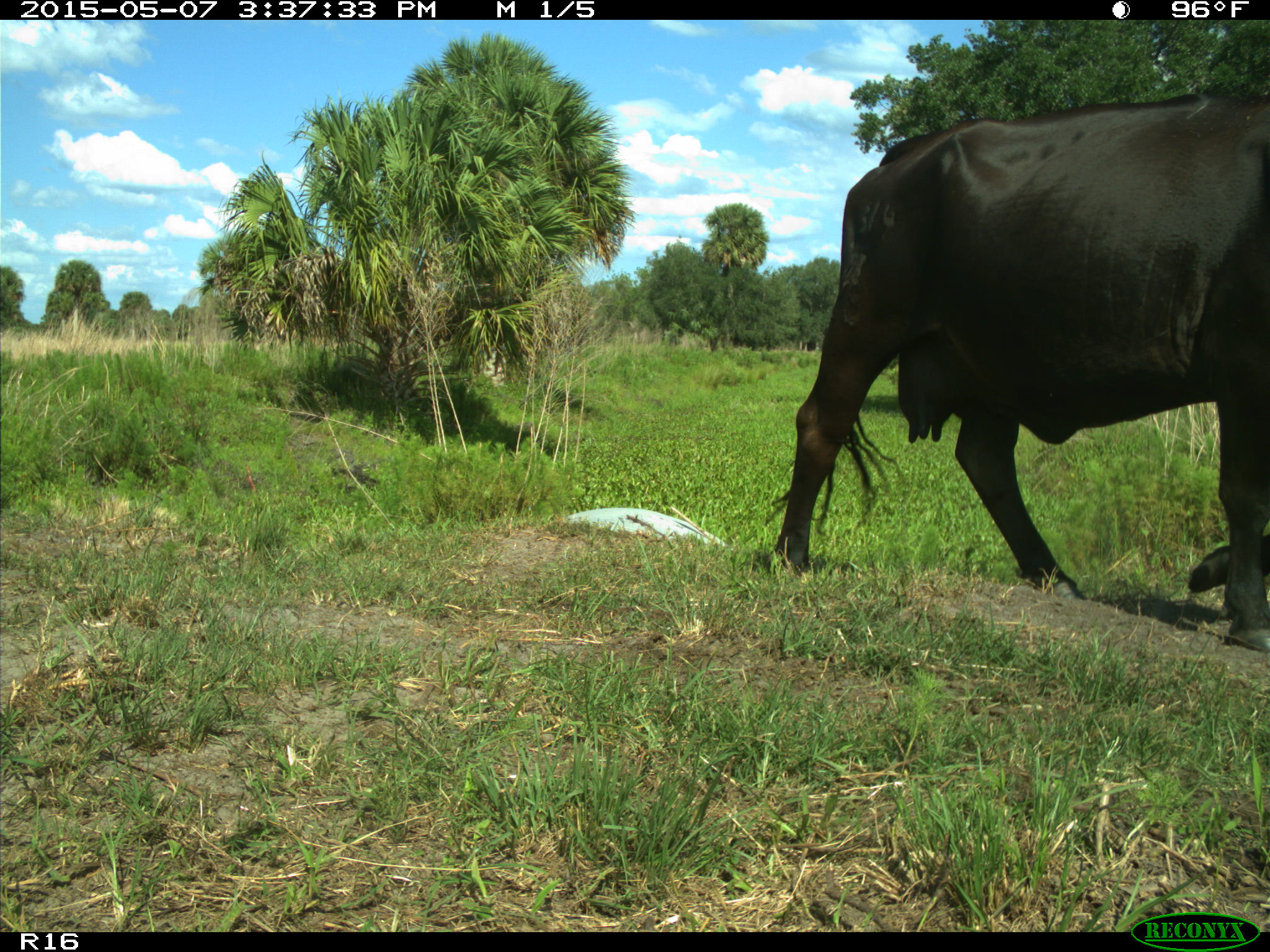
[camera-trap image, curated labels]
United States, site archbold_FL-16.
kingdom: Animalia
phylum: Chordata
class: Mammalia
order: Artiodactyla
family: Bovidae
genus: Bos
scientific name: Bos taurus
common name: domestic cow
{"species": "Bos taurus (domestic cow)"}